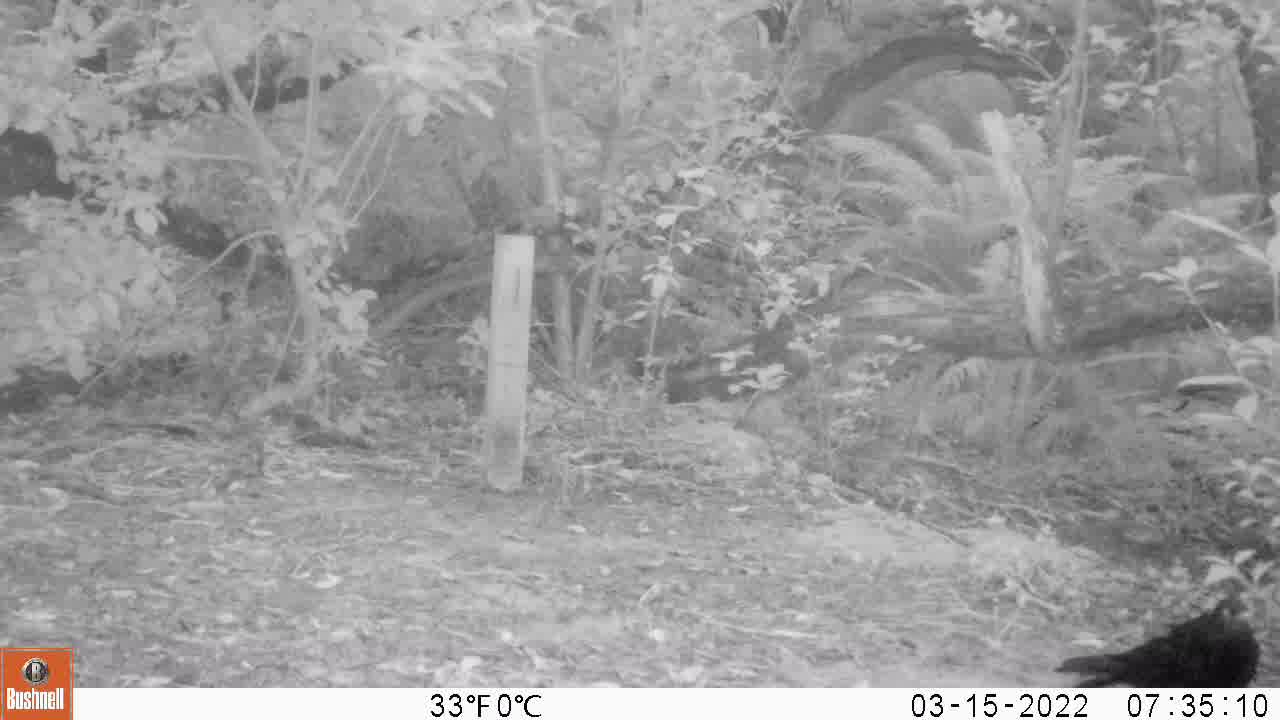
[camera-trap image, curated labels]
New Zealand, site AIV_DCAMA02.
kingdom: Animalia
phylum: Chordata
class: Aves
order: Passeriformes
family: Turdidae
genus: Turdus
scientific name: Turdus merula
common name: eurasian blackbird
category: blackbird